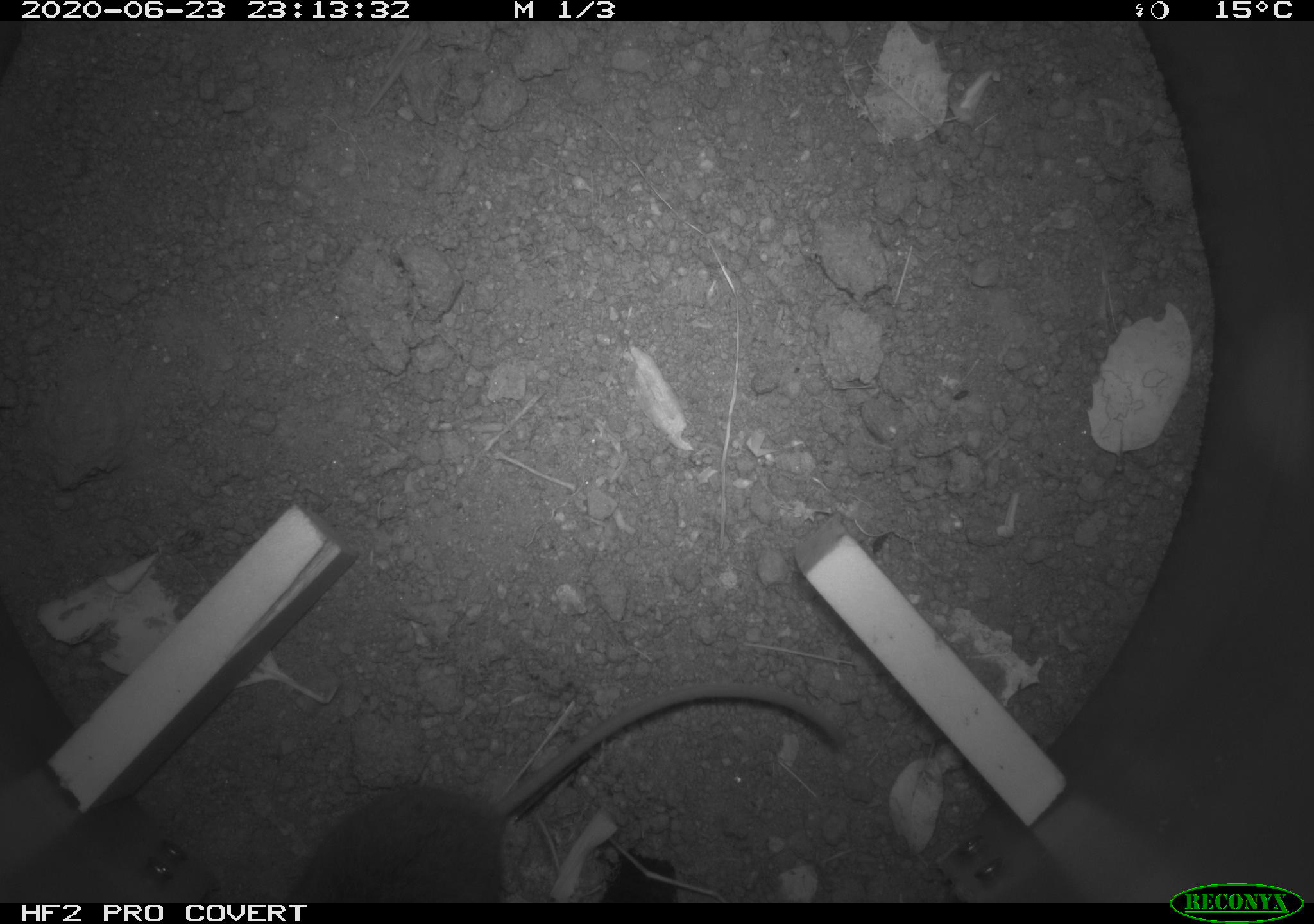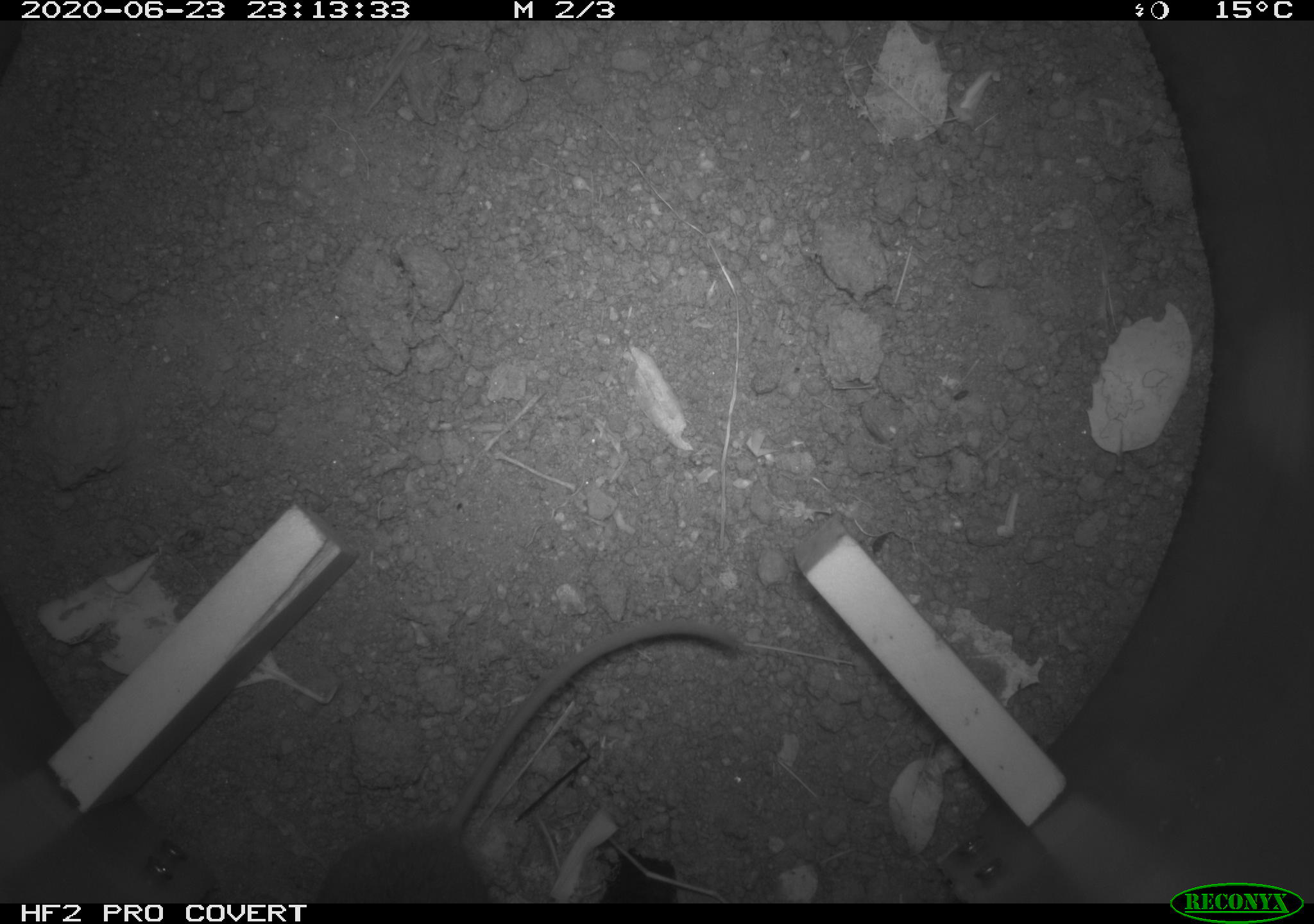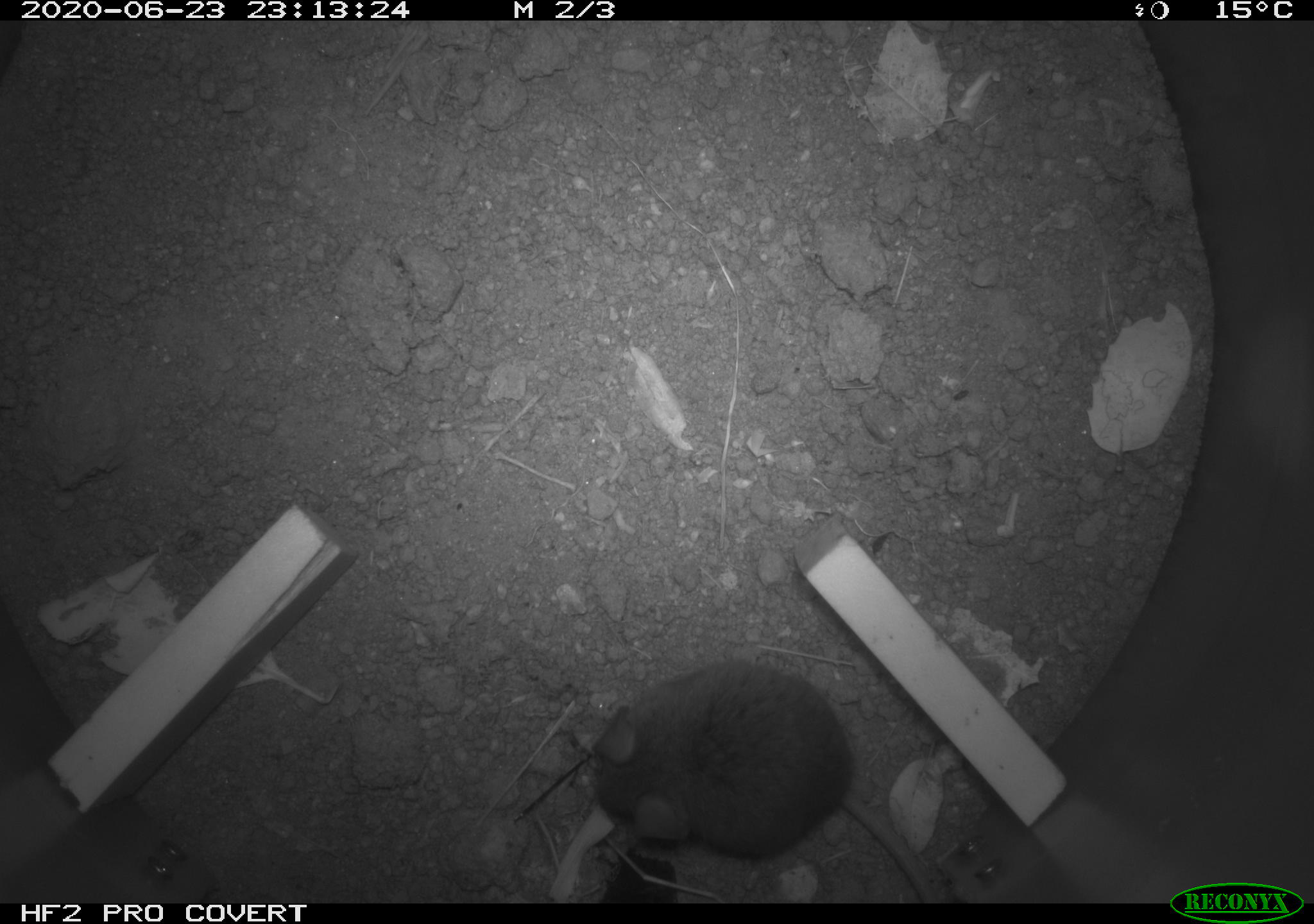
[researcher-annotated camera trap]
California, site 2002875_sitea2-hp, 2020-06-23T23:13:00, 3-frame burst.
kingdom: Animalia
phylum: Chordata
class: Mammalia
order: Rodentia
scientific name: Rodentia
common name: mouse species